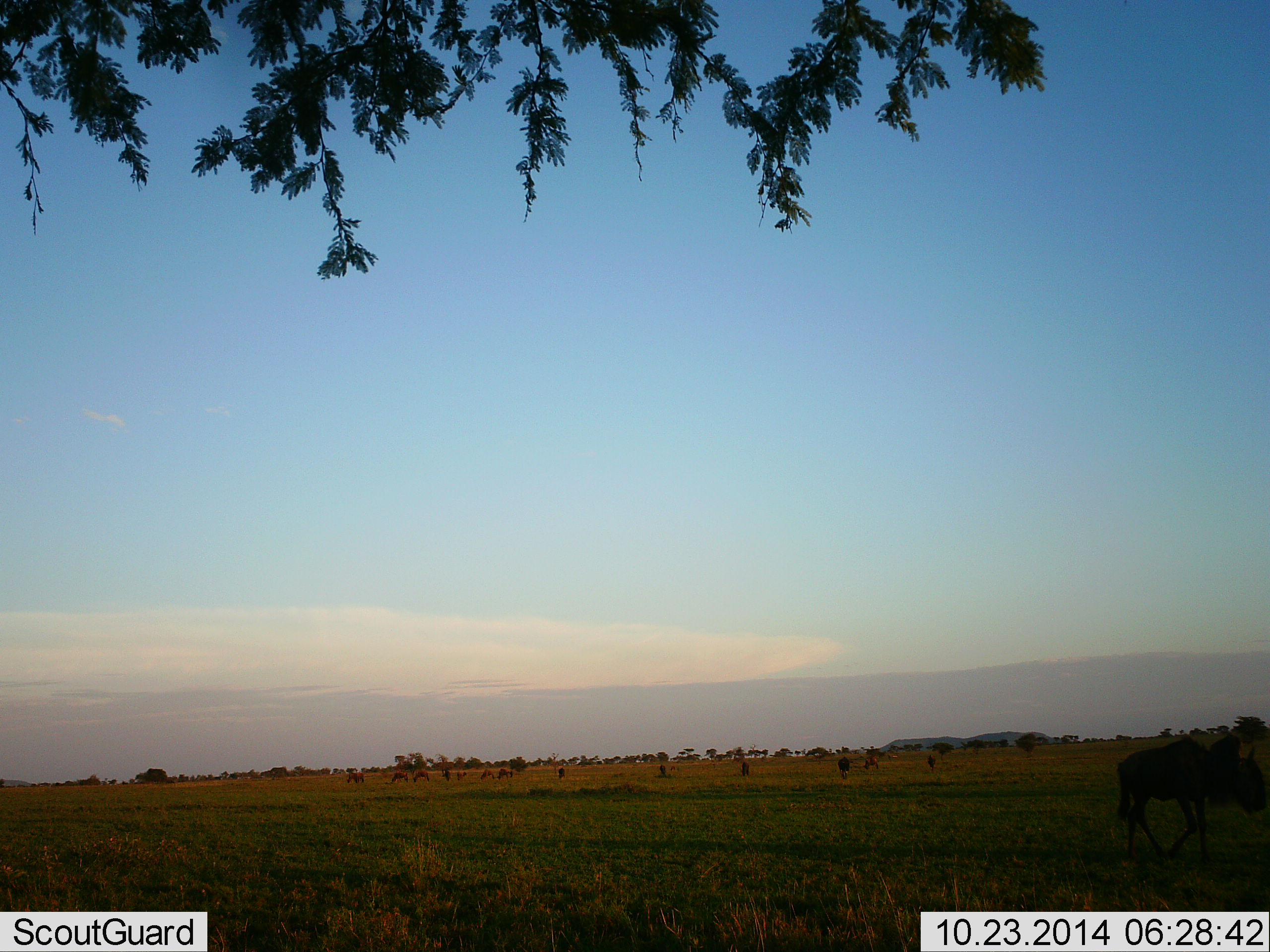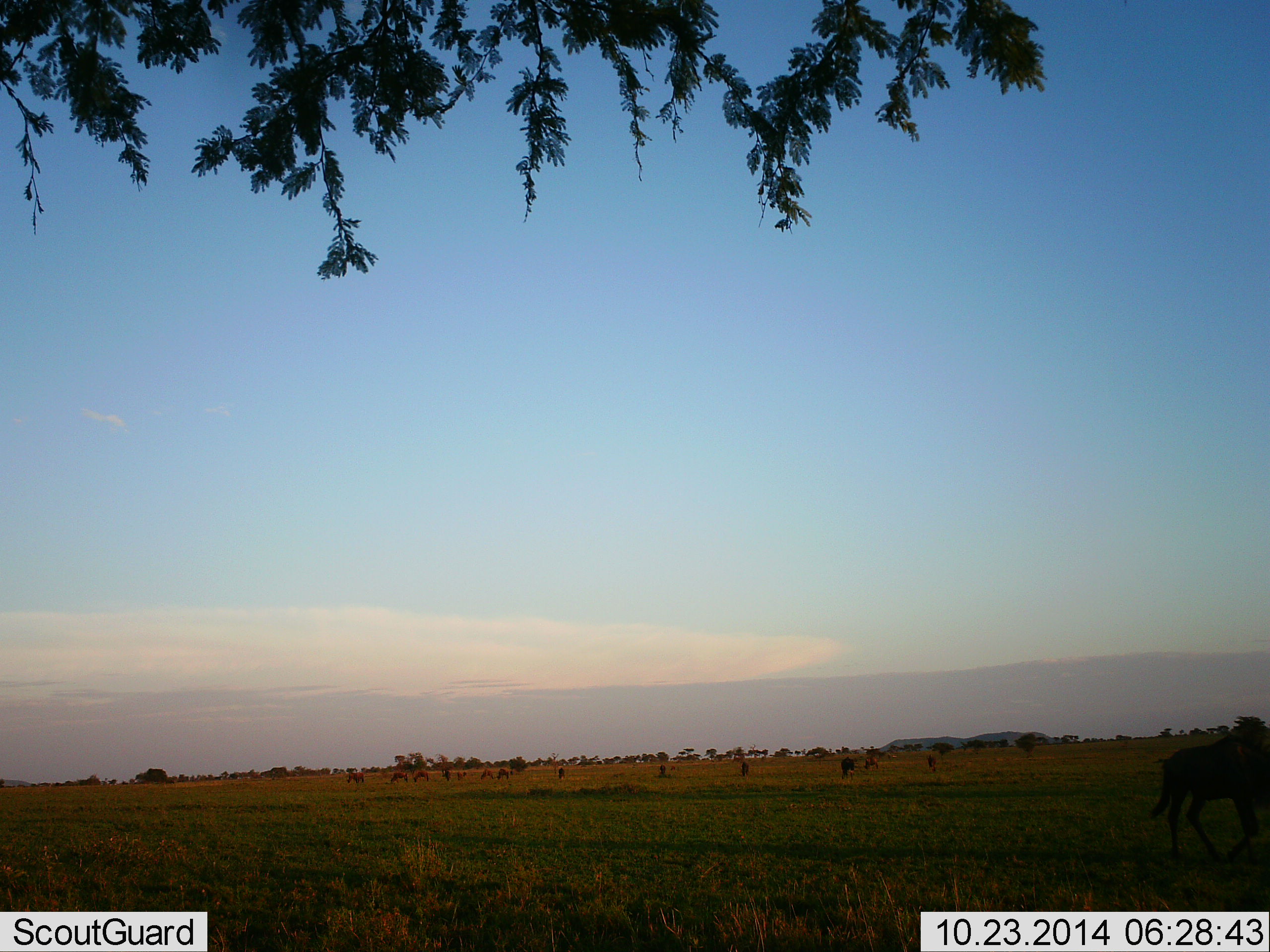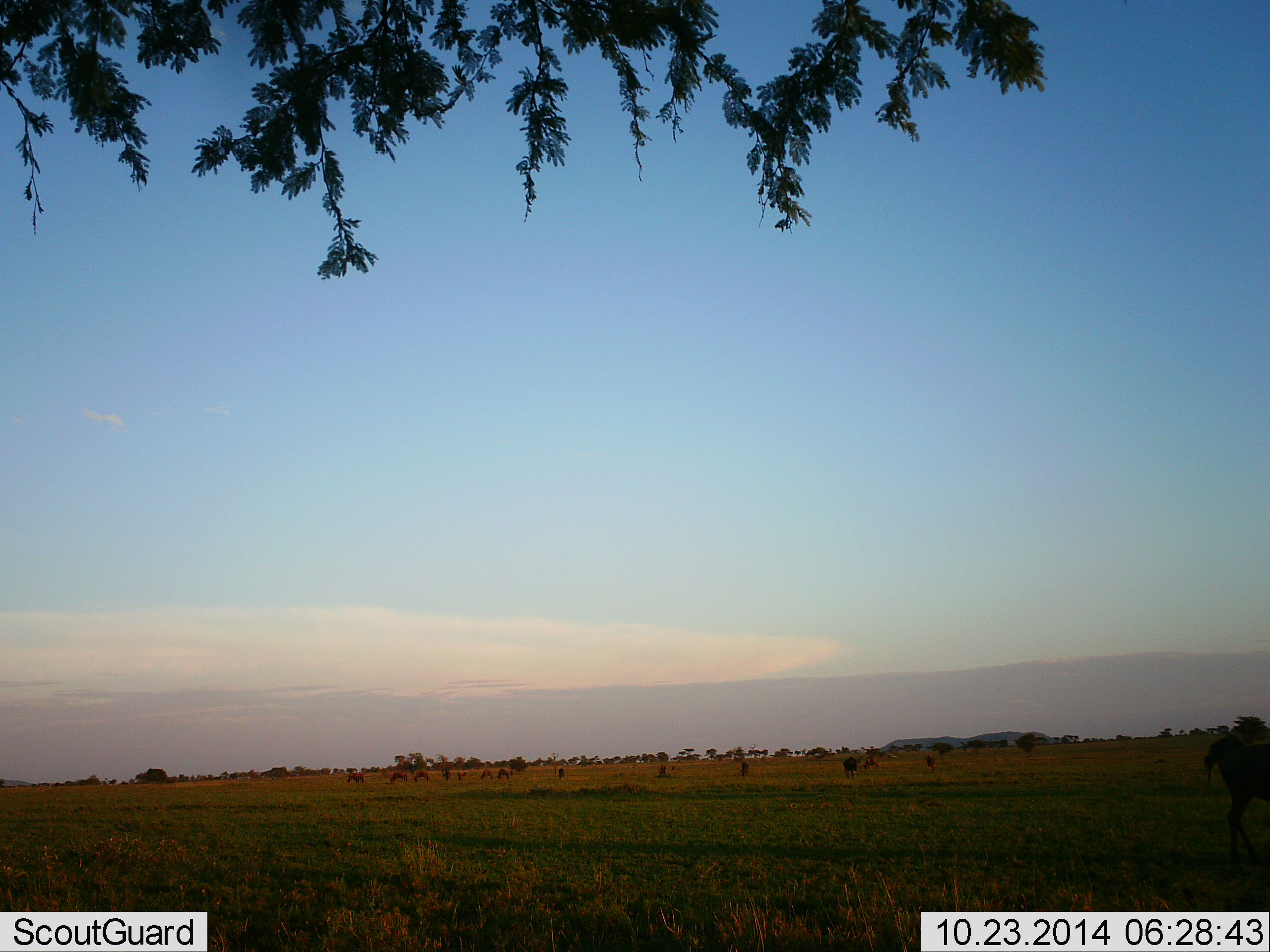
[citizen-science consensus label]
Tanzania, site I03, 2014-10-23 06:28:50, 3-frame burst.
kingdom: Animalia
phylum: Chordata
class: Mammalia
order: Artiodactyla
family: Bovidae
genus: Connochaetes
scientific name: Connochaetes taurinus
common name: blue wildebeest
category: wildebeest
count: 10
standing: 9%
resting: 0%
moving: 100%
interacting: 0%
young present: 0%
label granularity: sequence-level